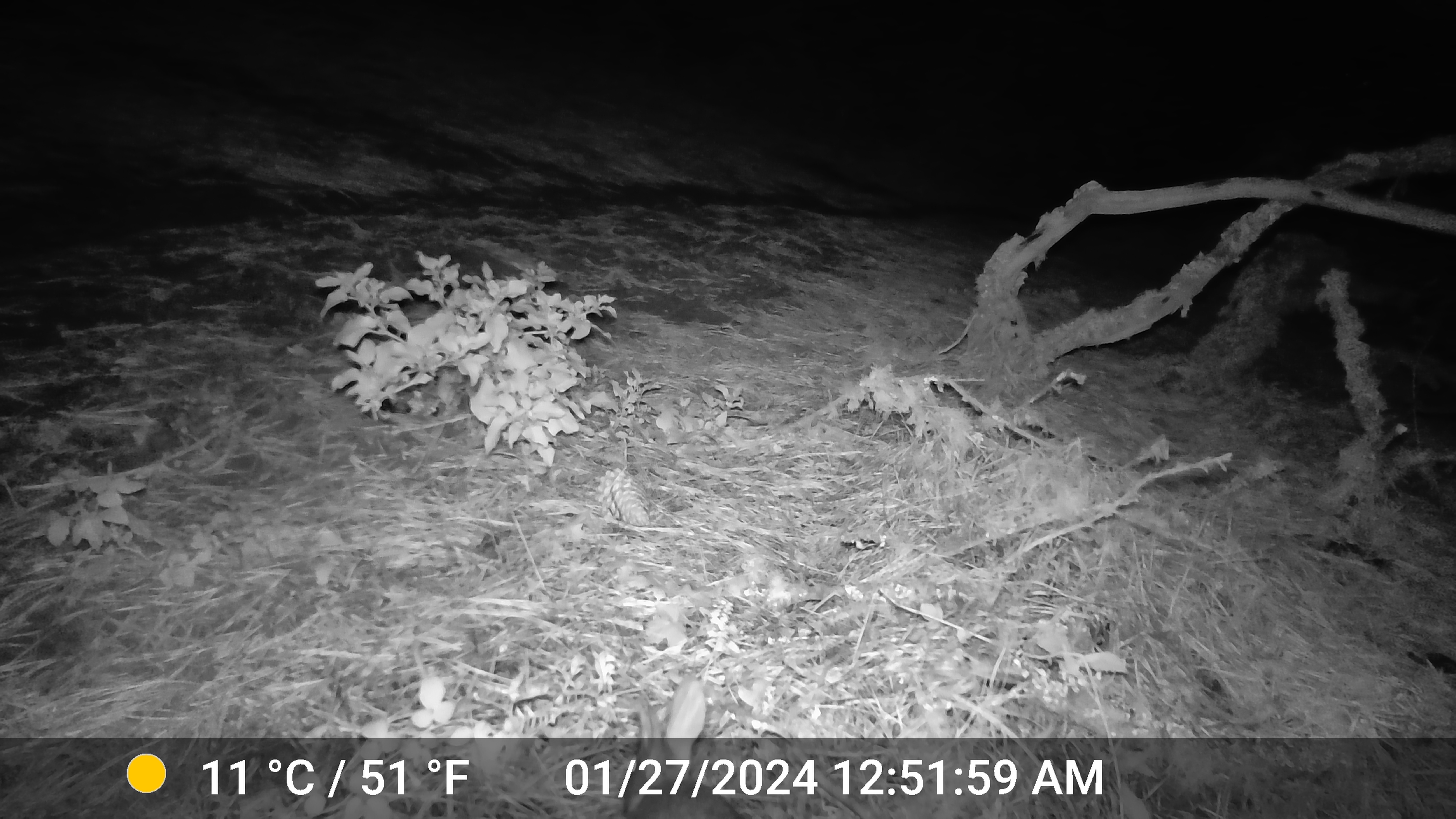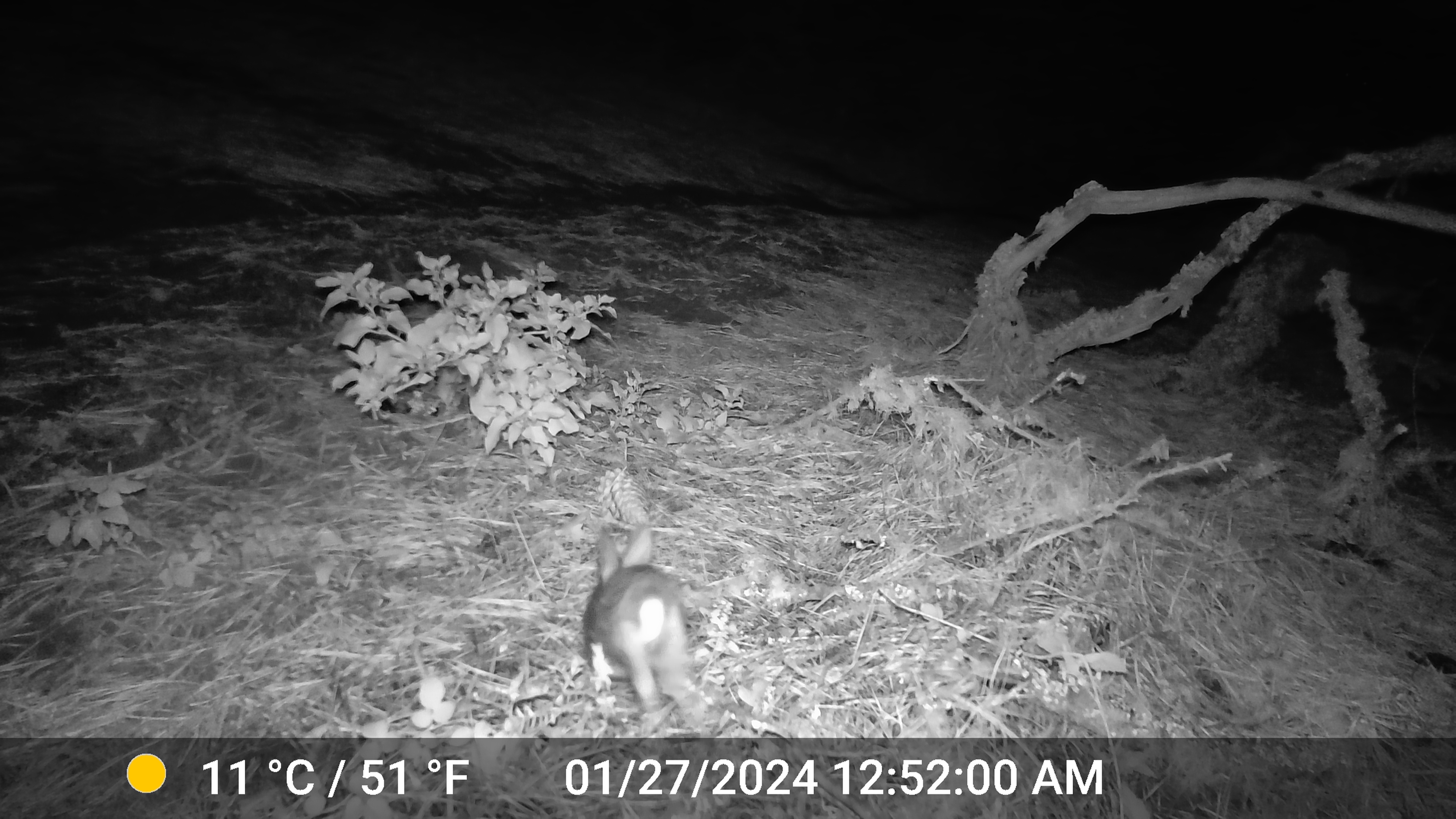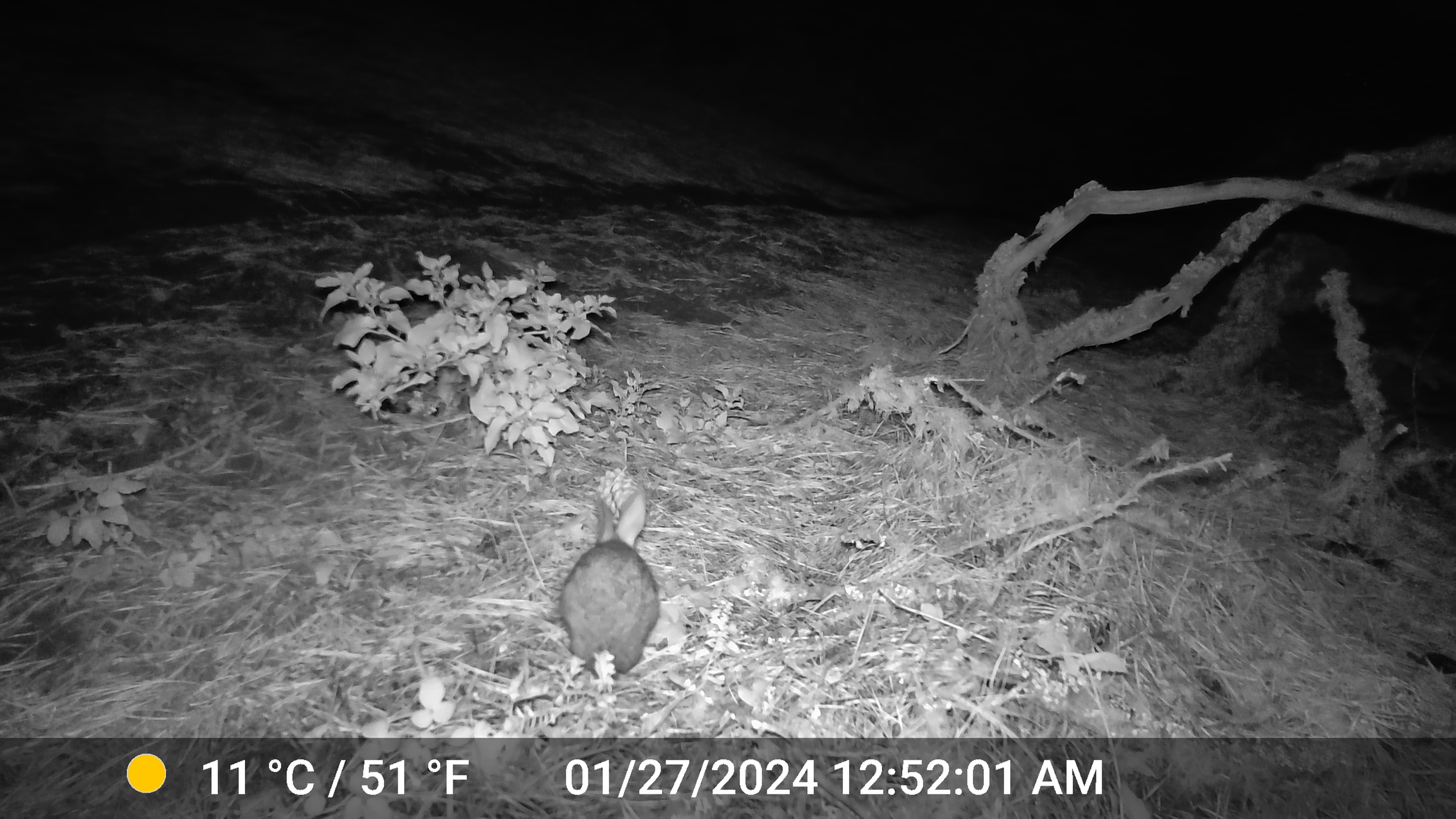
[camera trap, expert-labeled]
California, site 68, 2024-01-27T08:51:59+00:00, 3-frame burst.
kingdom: Animalia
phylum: Chordata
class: Mammalia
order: Lagomorpha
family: Leporidae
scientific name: Leporidae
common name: rabbit